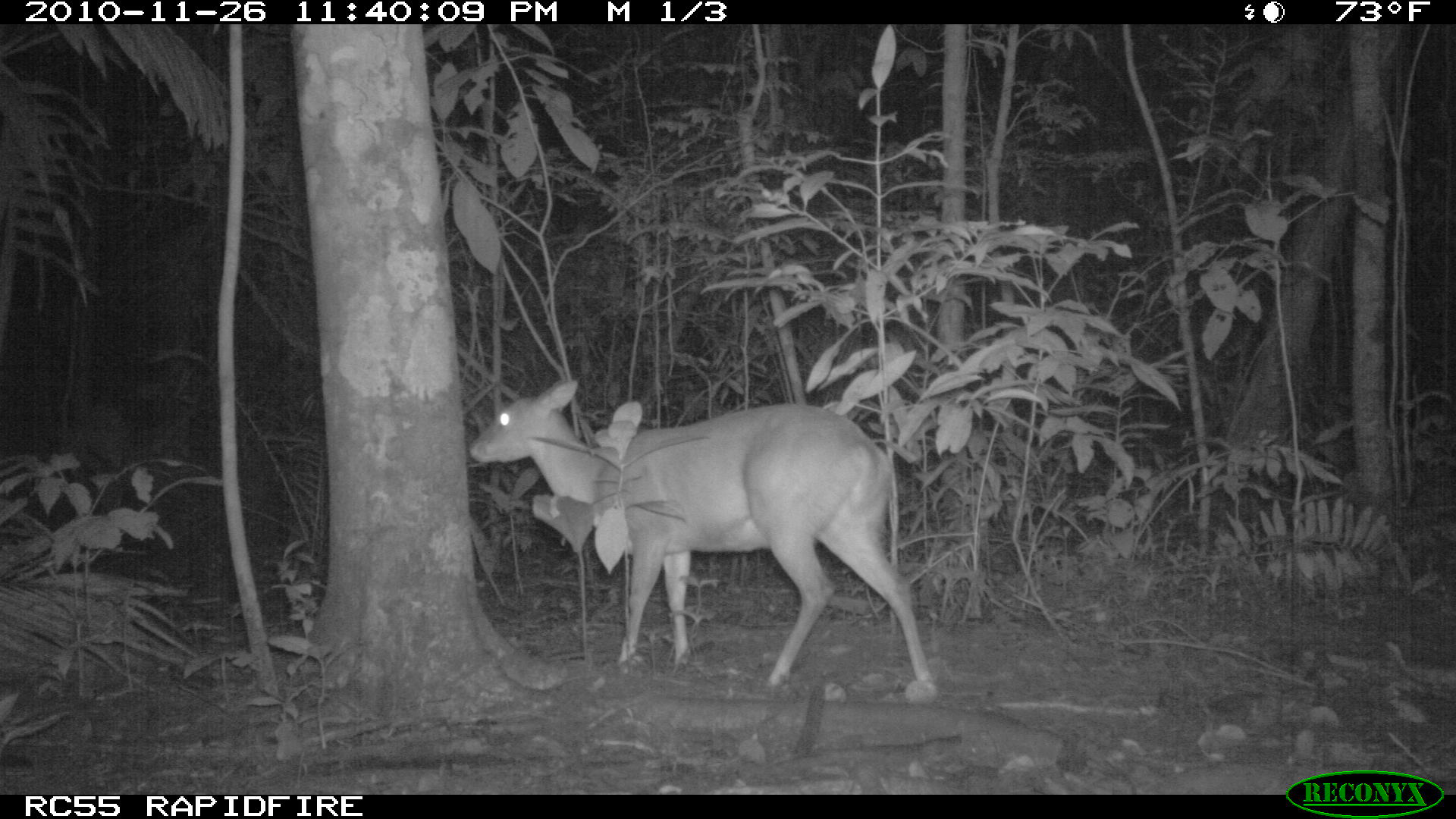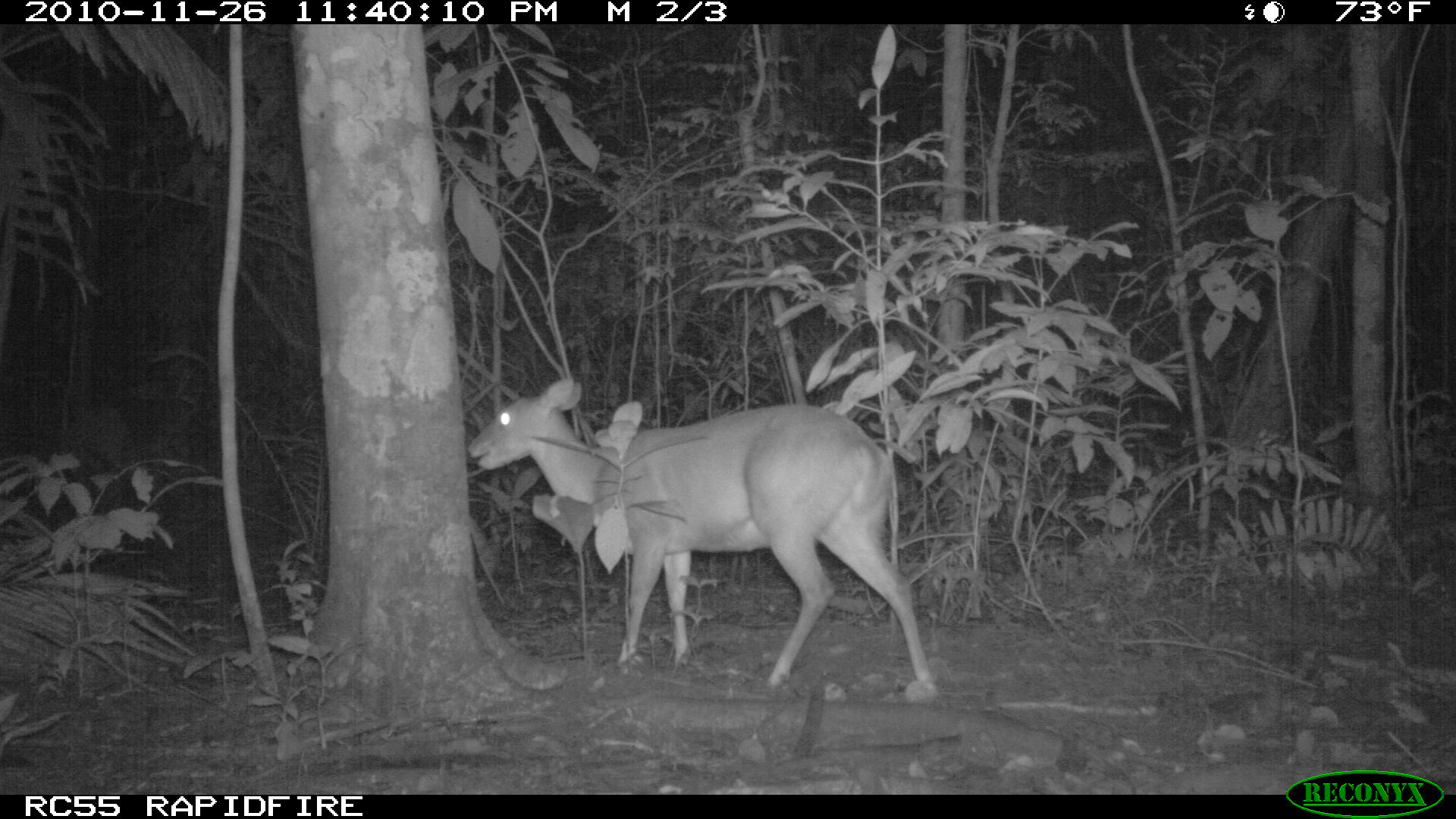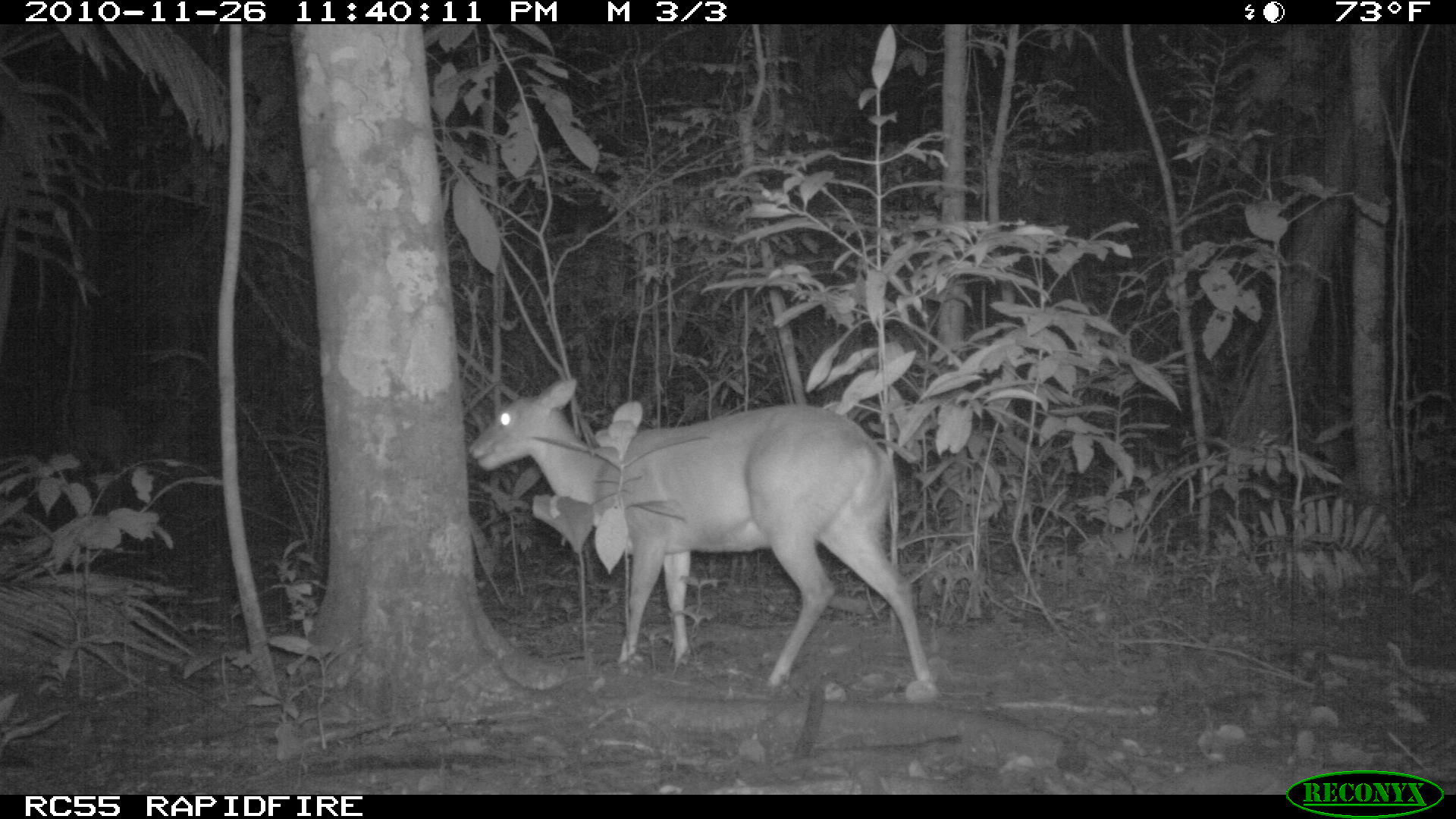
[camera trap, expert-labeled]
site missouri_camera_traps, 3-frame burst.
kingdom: Animalia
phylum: Chordata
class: Mammalia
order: Artiodactyla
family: Cervidae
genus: Mazama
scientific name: Mazama americana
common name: red brocket deer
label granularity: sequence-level